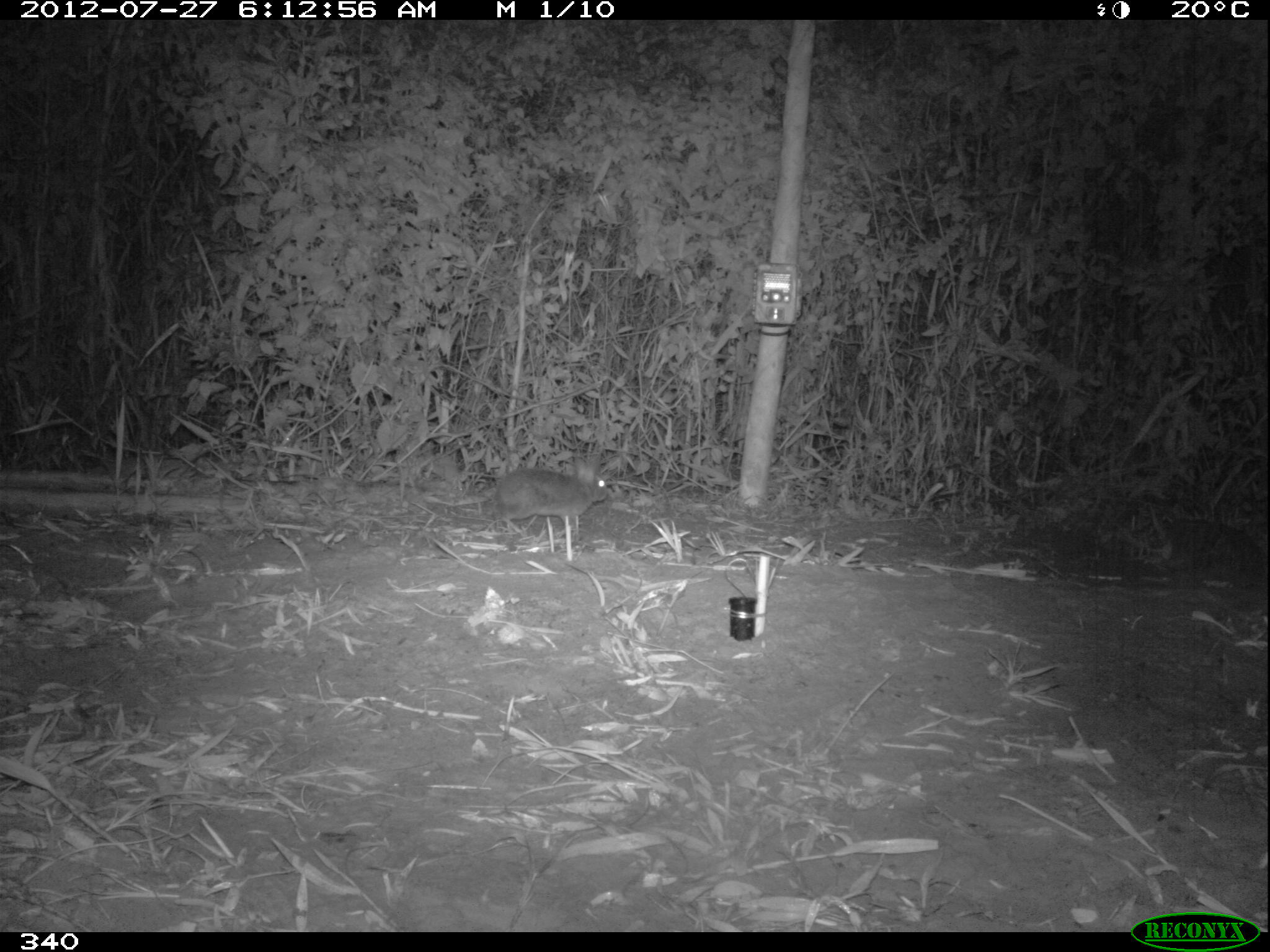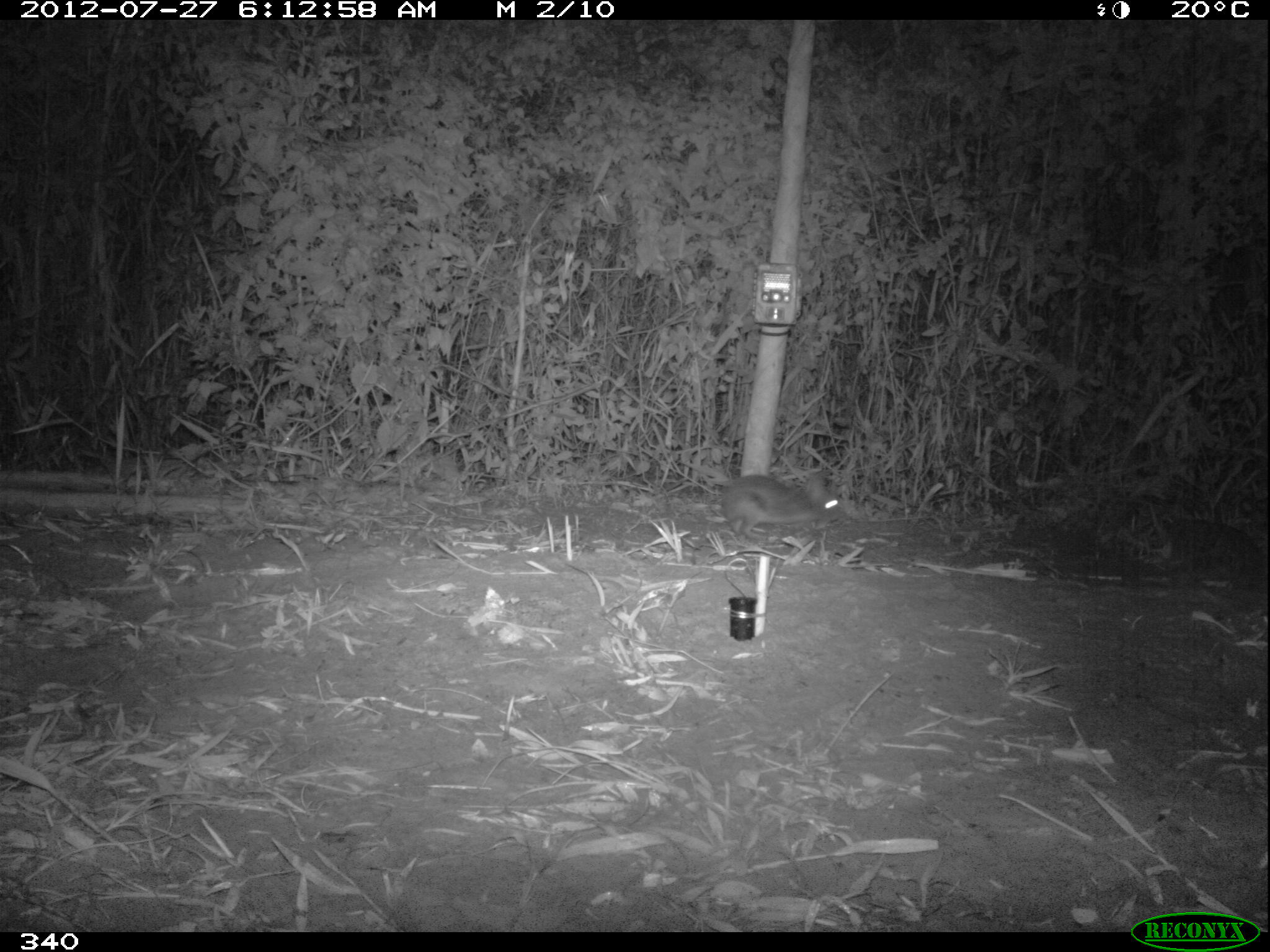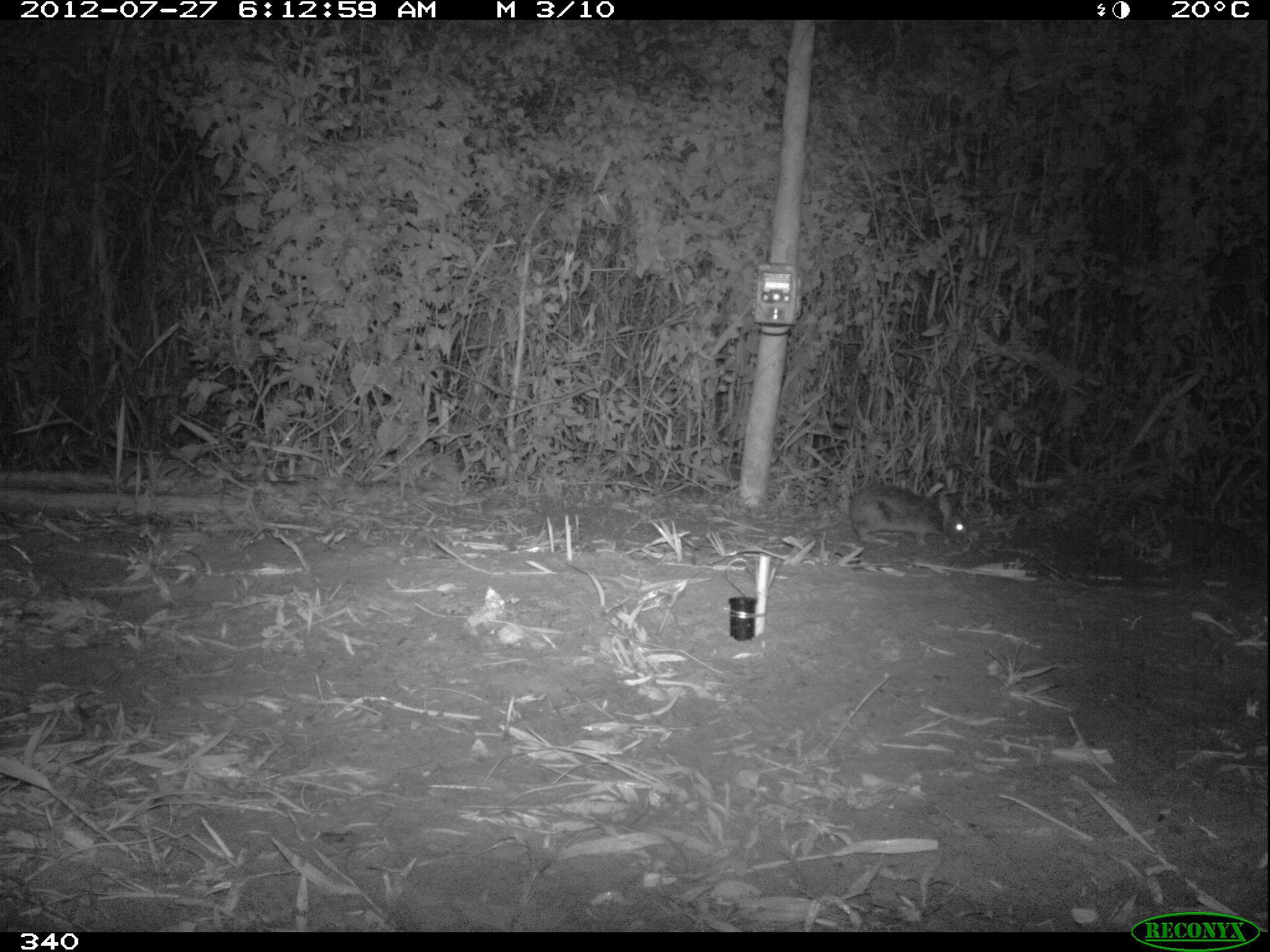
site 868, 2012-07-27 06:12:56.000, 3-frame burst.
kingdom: Animalia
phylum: Chordata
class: Mammalia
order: Lagomorpha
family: Leporidae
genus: Sylvilagus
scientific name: Sylvilagus brasiliensis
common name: tapeti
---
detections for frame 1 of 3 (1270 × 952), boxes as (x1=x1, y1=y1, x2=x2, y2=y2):
sylvilagus brasiliensis: (x1=487, y1=456, x2=608, y2=537)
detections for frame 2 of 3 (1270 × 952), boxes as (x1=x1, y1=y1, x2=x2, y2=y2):
sylvilagus brasiliensis: (x1=718, y1=472, x2=846, y2=542)